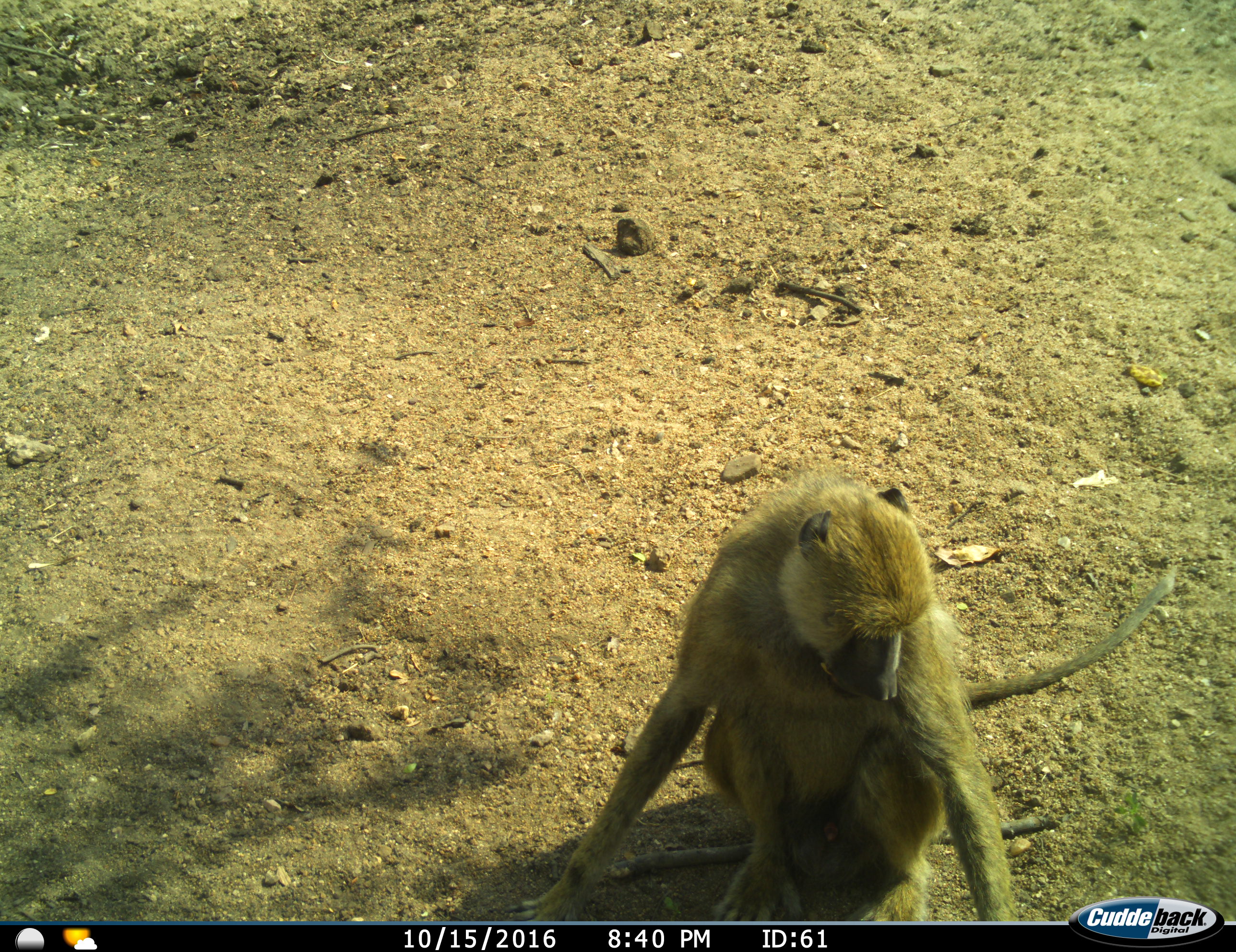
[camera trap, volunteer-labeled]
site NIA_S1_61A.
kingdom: Animalia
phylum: Chordata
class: Mammalia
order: Primates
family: Cercopithecidae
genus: Papio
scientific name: Papio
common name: baboon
Baboon (Papio), count 1. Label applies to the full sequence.